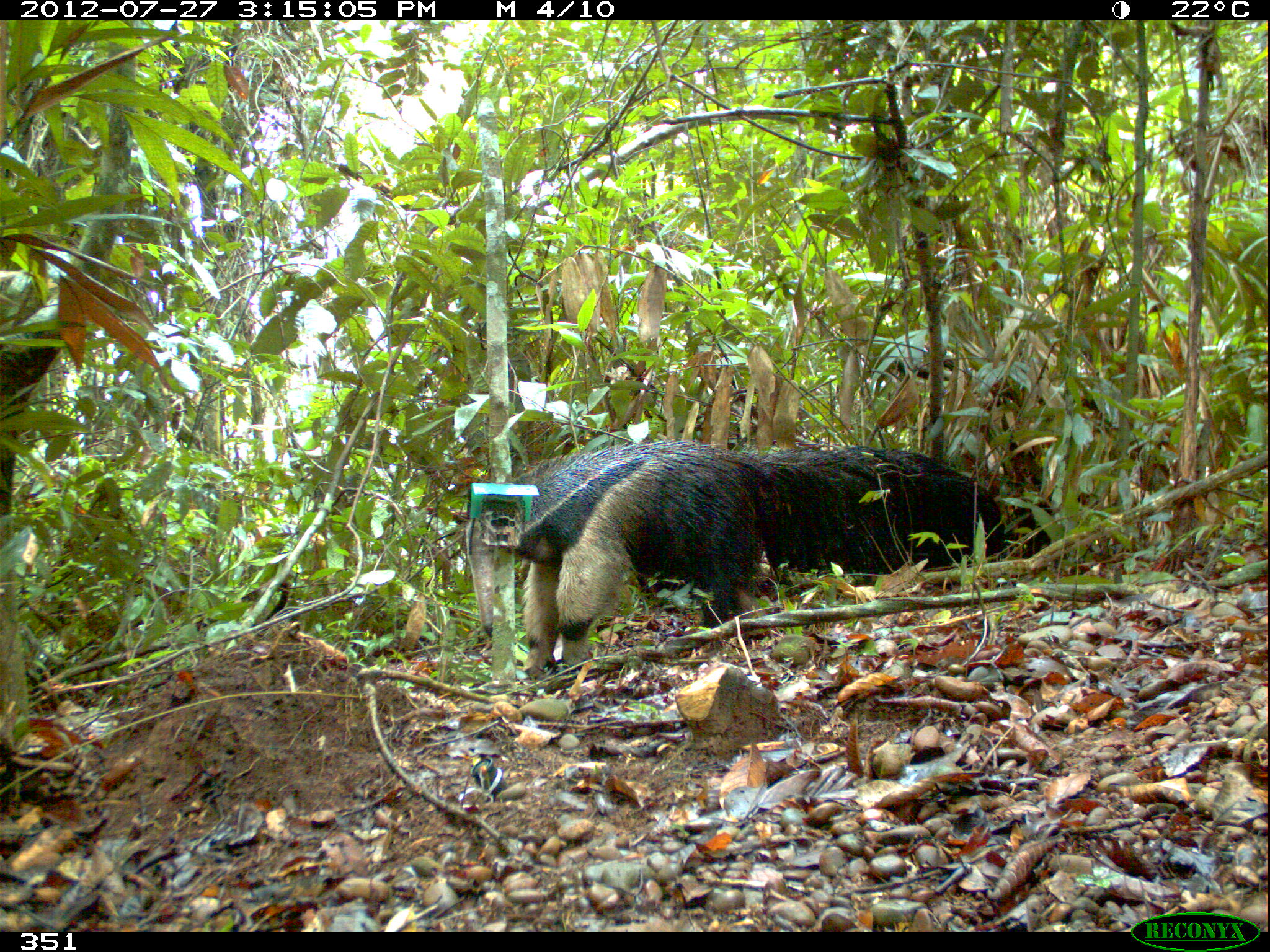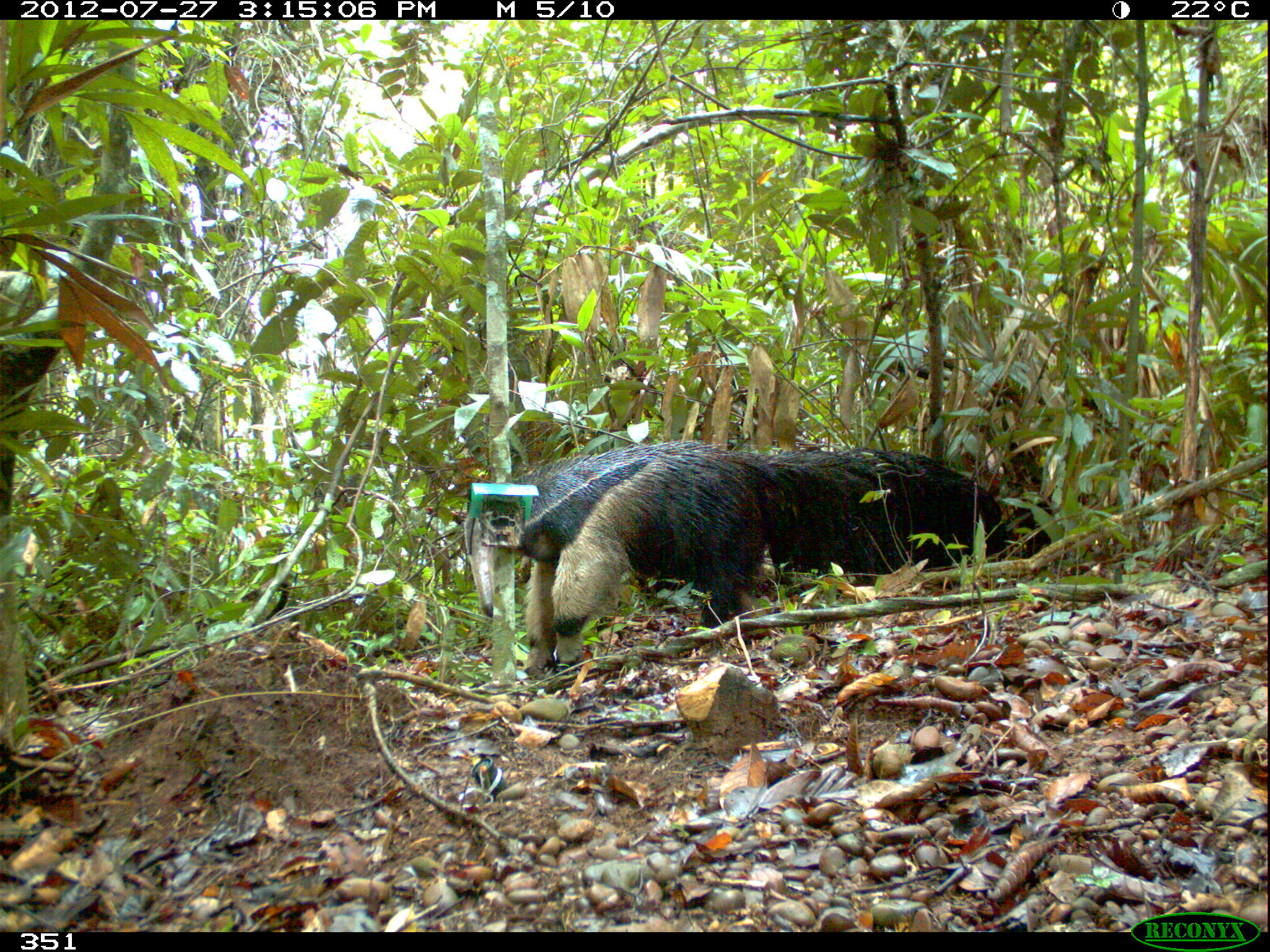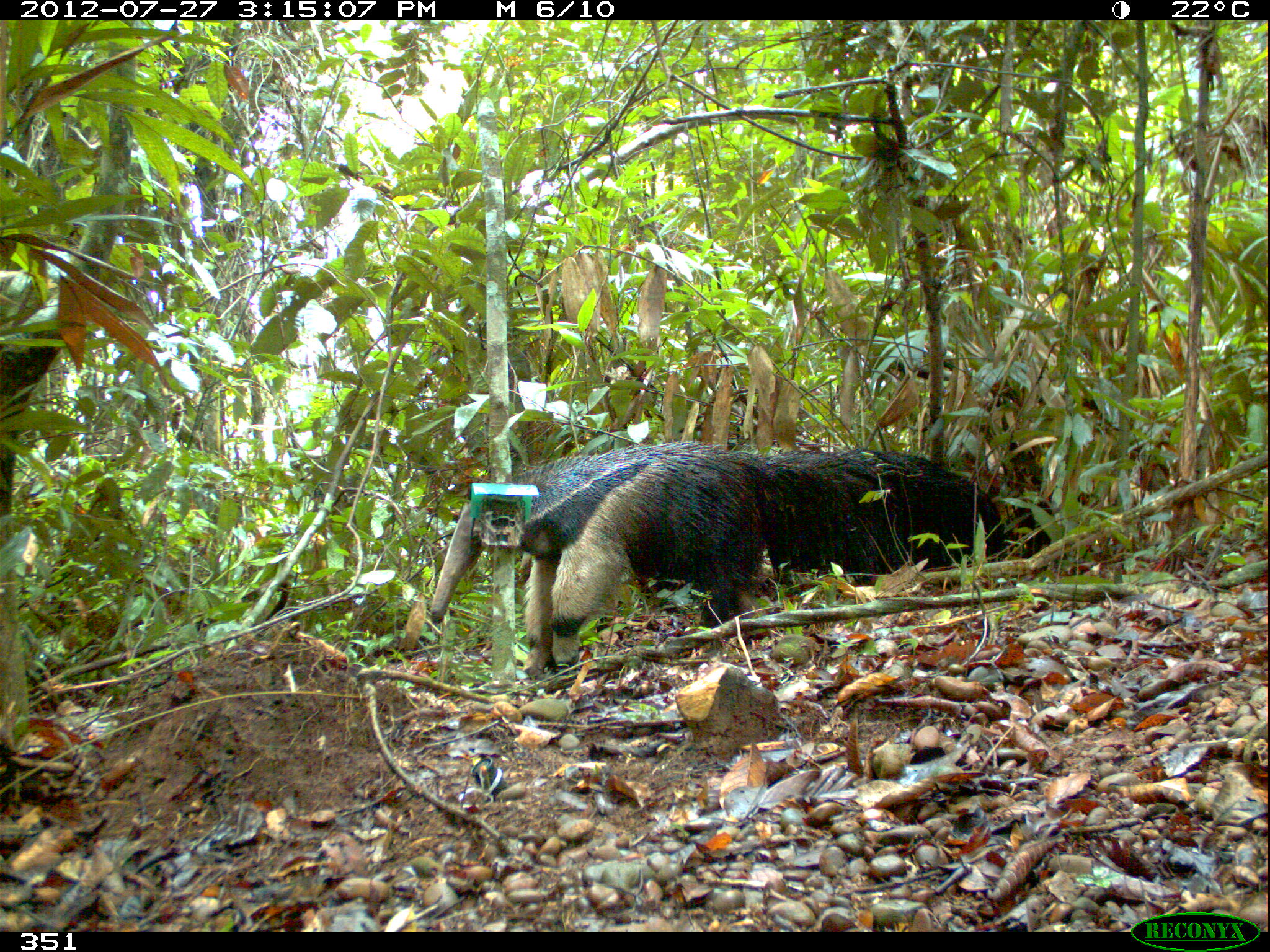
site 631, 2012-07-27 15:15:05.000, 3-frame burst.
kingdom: Animalia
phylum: Chordata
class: Mammalia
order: Pilosa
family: Myrmecophagidae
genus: Myrmecophaga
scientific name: Myrmecophaga tridactyla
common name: giant anteater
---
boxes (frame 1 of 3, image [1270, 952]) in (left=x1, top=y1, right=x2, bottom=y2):
myrmecophaga tridactyla: (left=461, top=437, right=1006, bottom=671)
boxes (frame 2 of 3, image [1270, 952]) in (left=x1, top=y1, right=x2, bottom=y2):
myrmecophaga tridactyla: (left=464, top=438, right=1008, bottom=670)